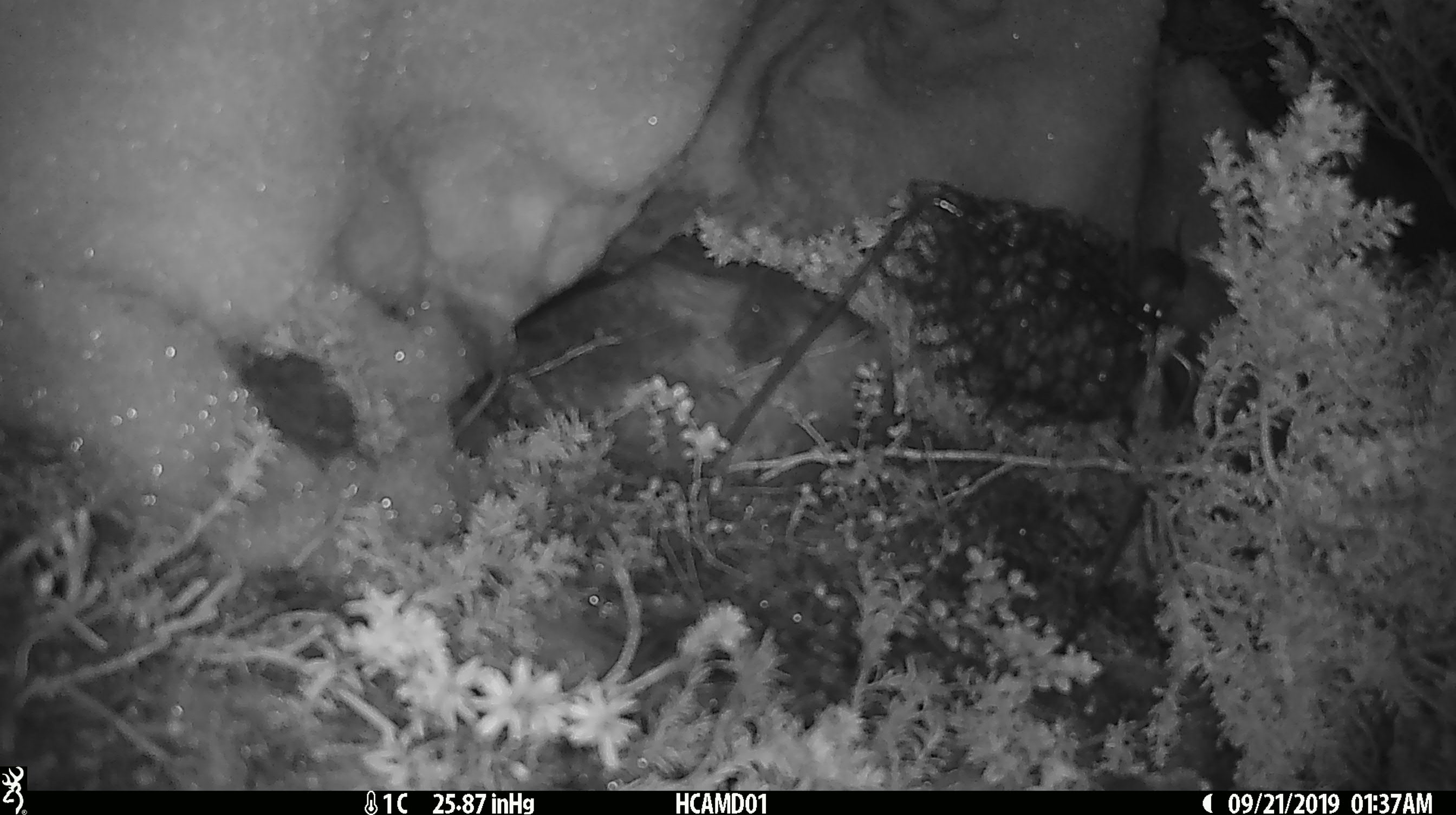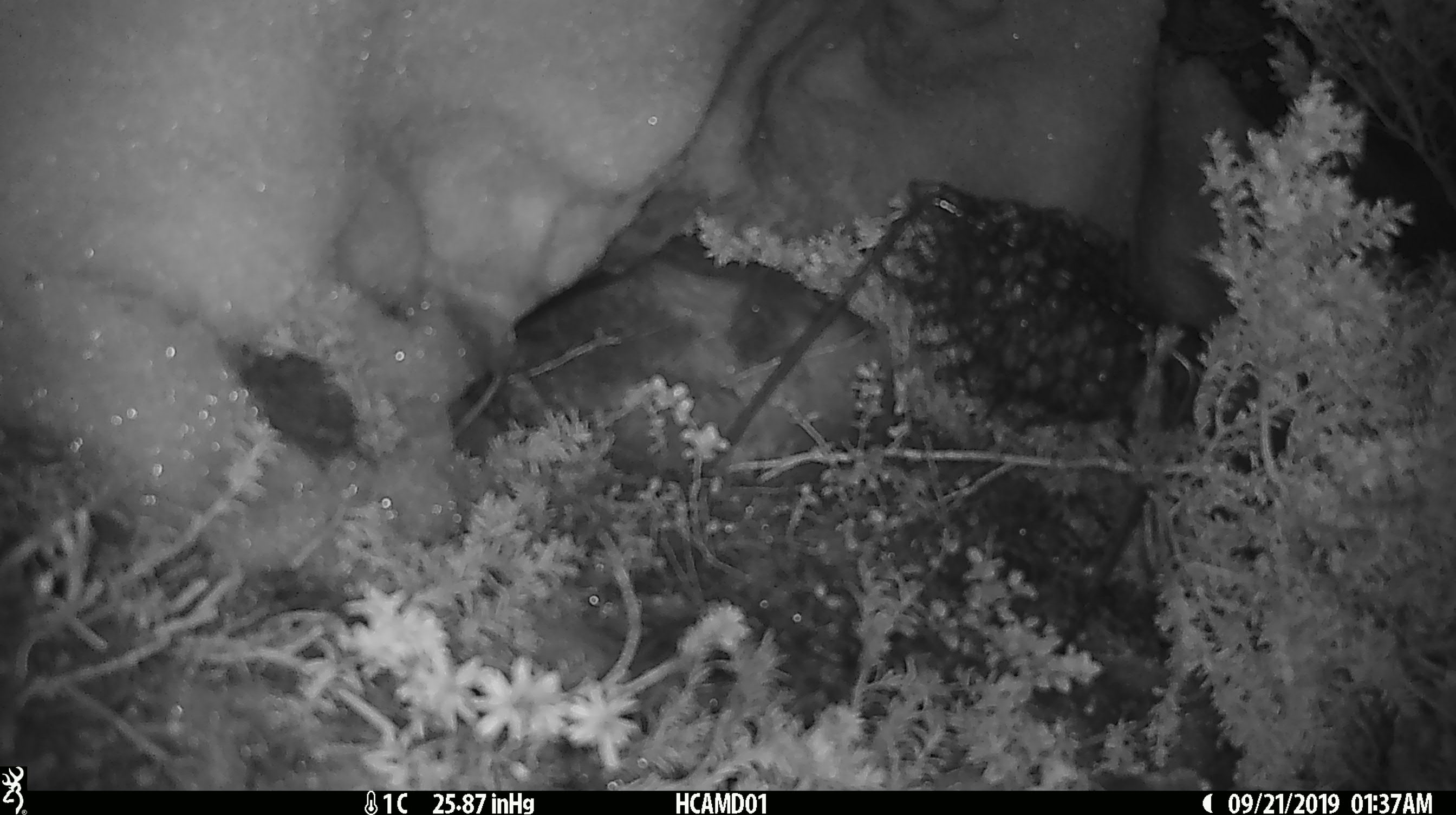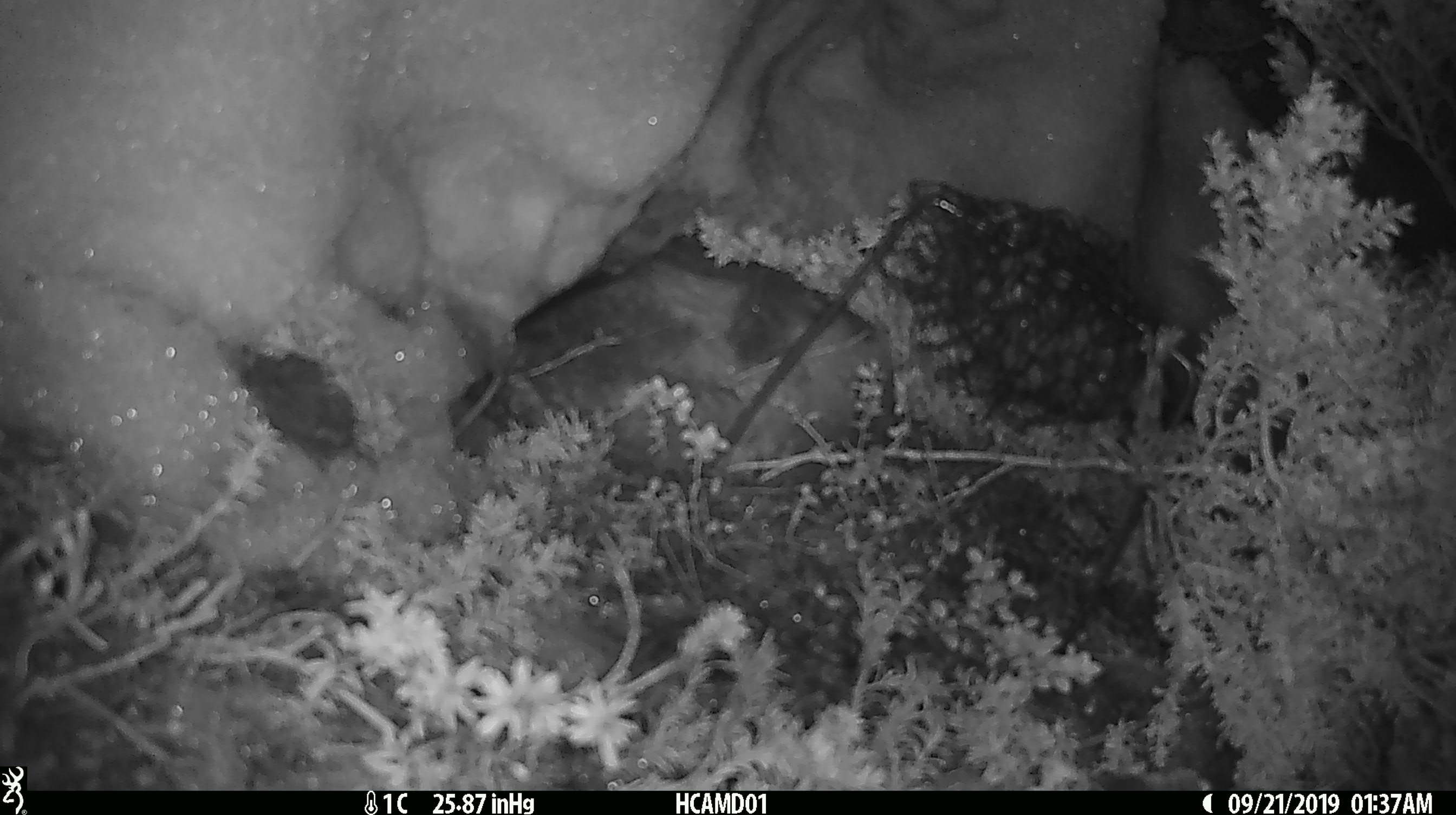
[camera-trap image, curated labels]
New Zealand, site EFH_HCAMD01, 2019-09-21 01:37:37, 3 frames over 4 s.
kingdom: Animalia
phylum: Chordata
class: Mammalia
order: Rodentia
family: Muridae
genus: Mus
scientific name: Mus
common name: mouse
Mouse (Mus).